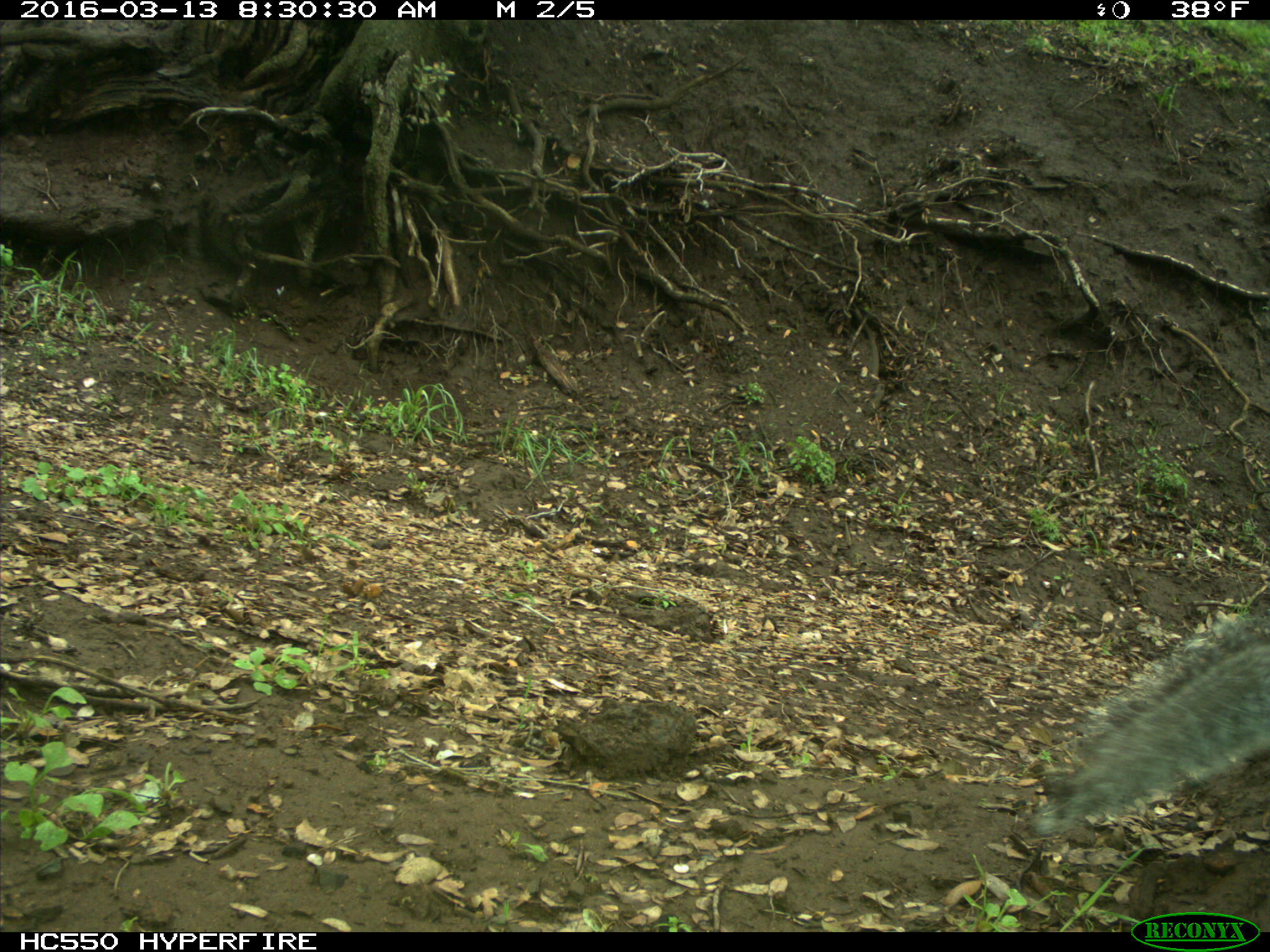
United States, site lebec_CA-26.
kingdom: Animalia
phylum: Chordata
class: Mammalia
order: Rodentia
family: Sciuridae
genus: Sciurus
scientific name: Sciurus carolinensis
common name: eastern gray squirrel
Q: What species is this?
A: Sciurus carolinensis (eastern gray squirrel).